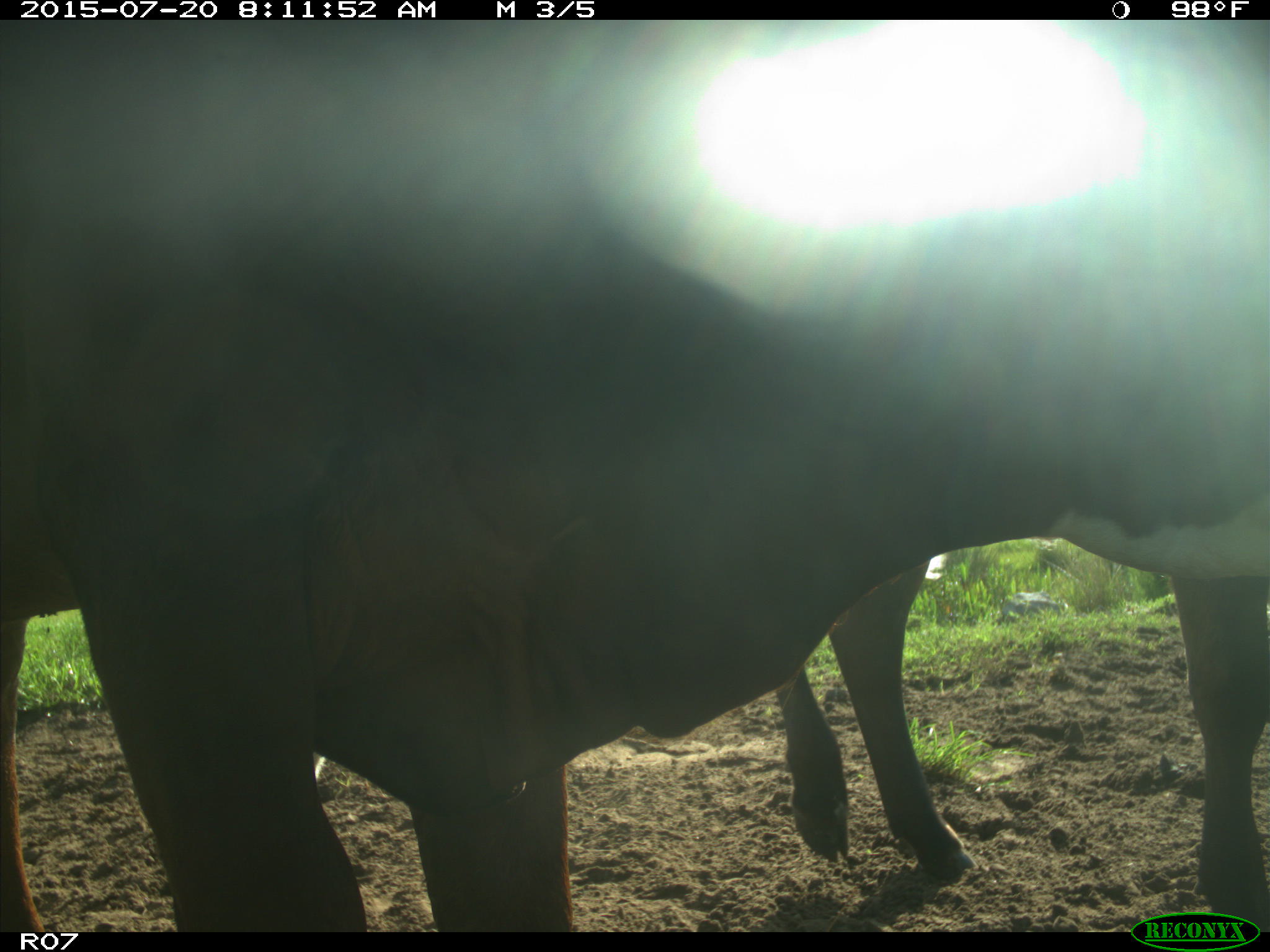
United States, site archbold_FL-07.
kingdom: Animalia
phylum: Chordata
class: Mammalia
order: Artiodactyla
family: Bovidae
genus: Bos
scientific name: Bos taurus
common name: domestic cow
Bos taurus (domestic cow).